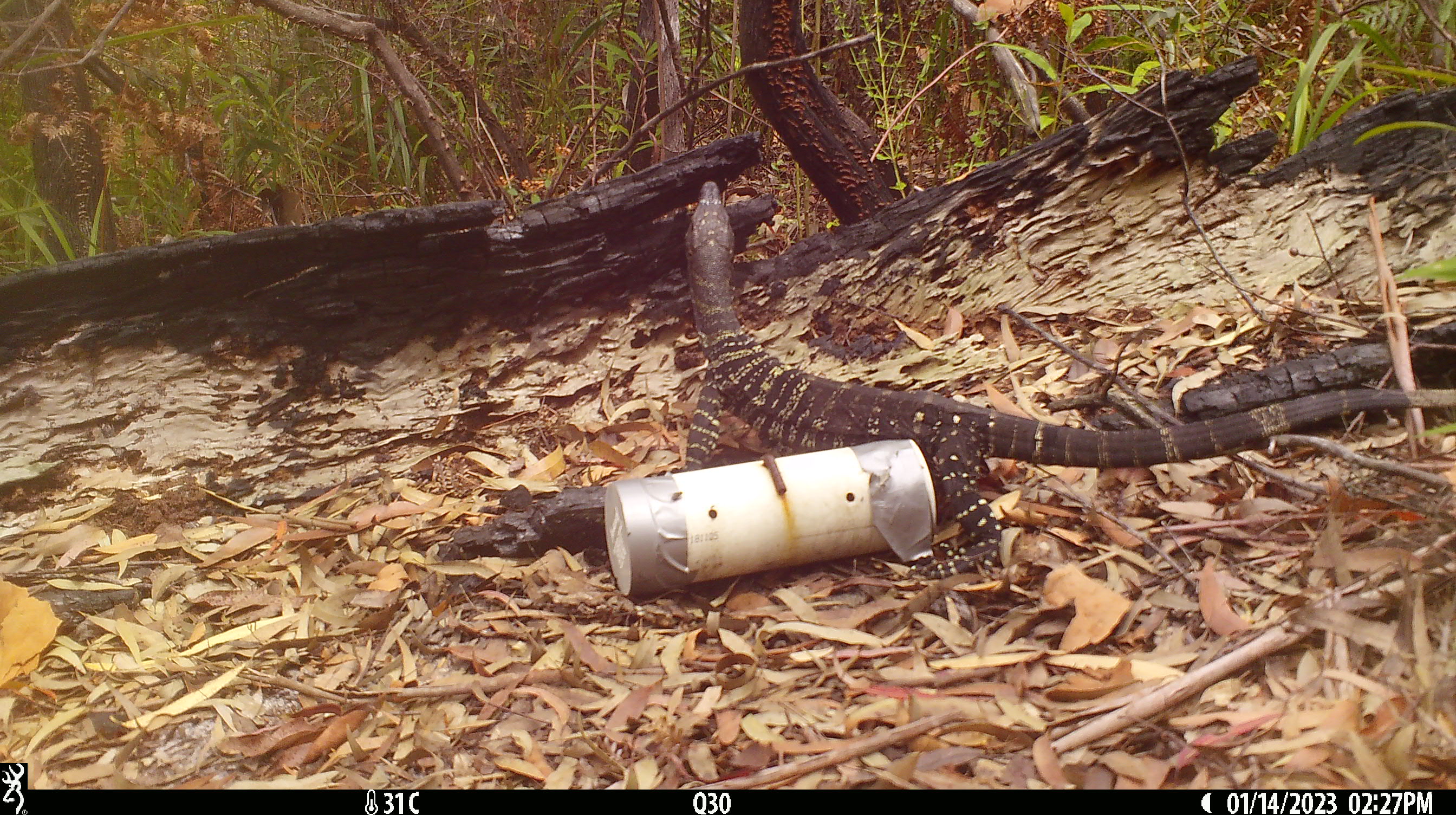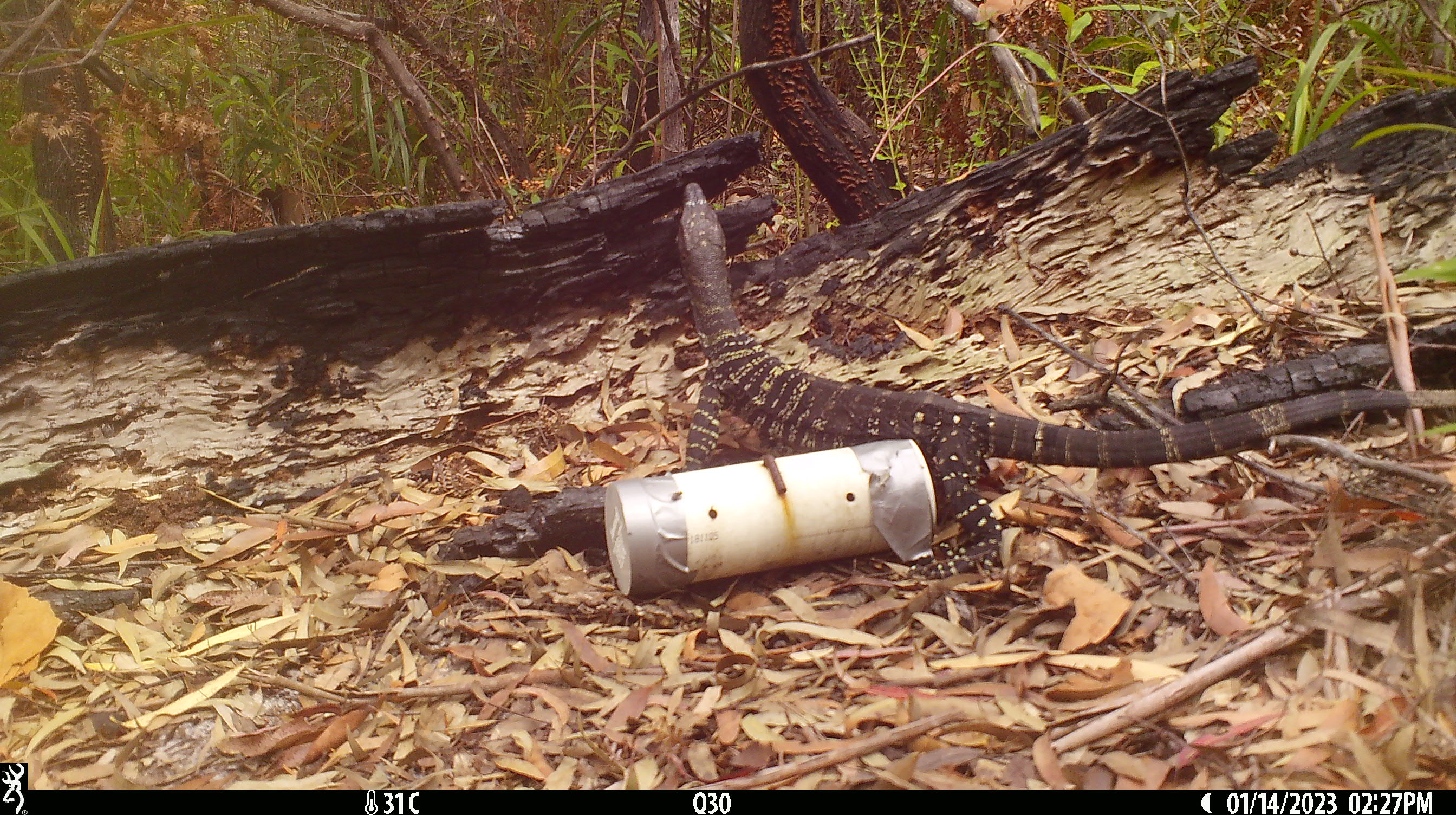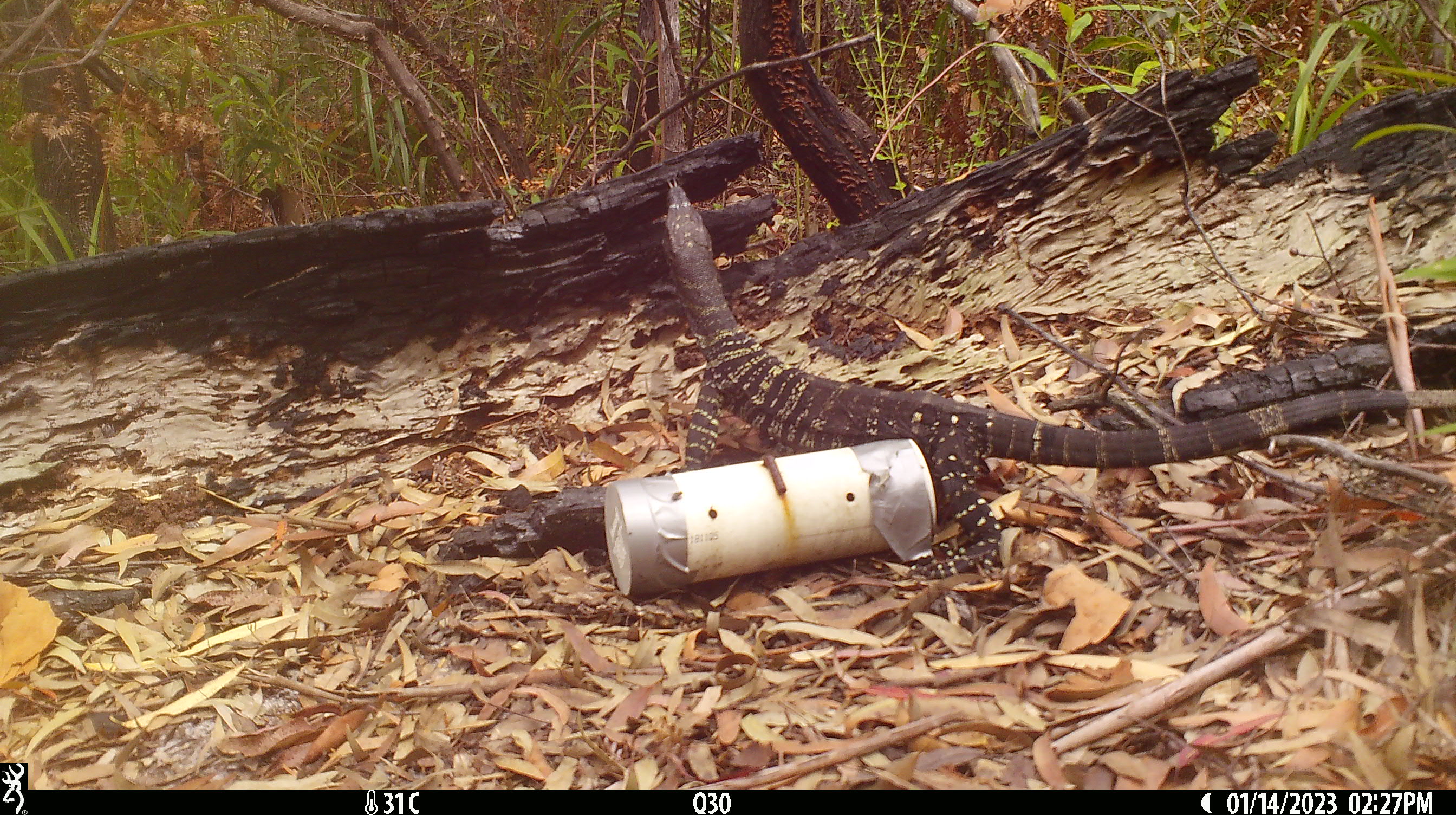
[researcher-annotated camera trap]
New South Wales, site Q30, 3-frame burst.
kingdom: Animalia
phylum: Chordata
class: Reptilia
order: Squamata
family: Varanidae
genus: Varanus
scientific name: Varanus varius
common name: lace monitor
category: goanna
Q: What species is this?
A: Goanna (lace monitor) (Varanus varius).